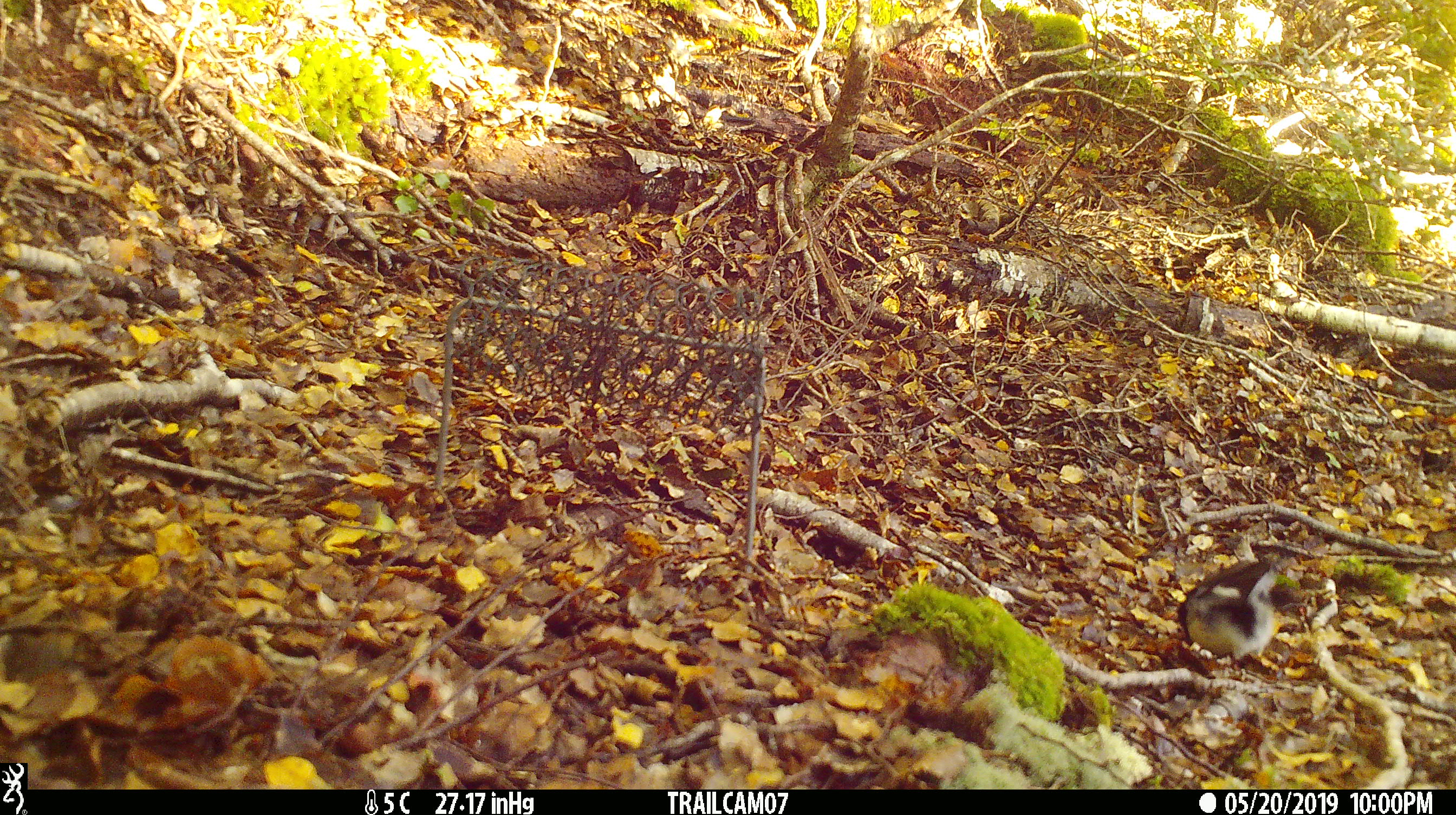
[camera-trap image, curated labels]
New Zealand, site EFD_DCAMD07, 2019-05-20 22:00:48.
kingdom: Animalia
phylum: Chordata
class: Aves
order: Passeriformes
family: Petroicidae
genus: Petroica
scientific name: Petroica macrocephala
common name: tomtit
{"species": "tomtit (Petroica macrocephala)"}